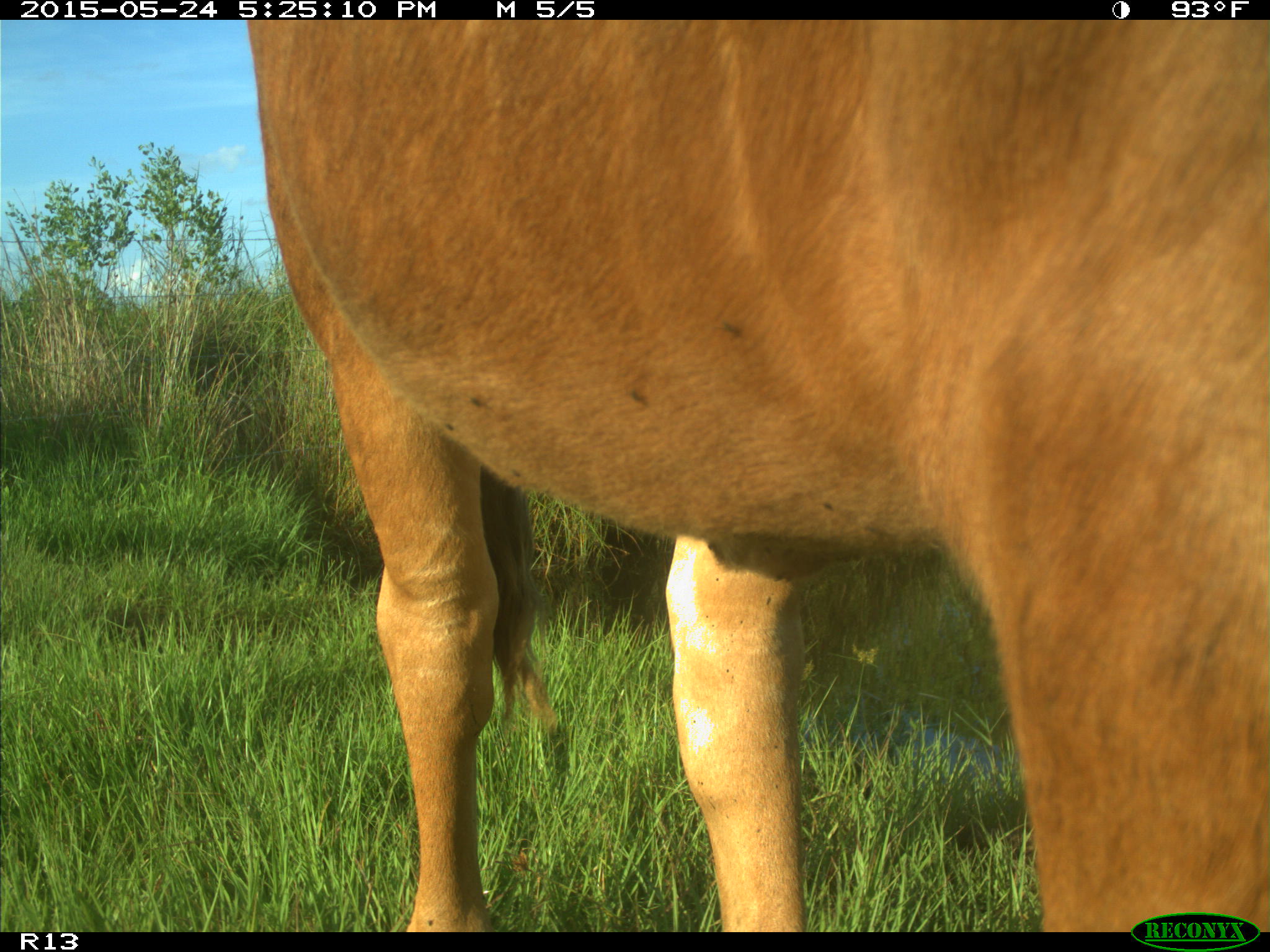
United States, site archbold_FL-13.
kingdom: Animalia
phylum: Chordata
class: Mammalia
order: Artiodactyla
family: Bovidae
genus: Bos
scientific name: Bos taurus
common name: domestic cow